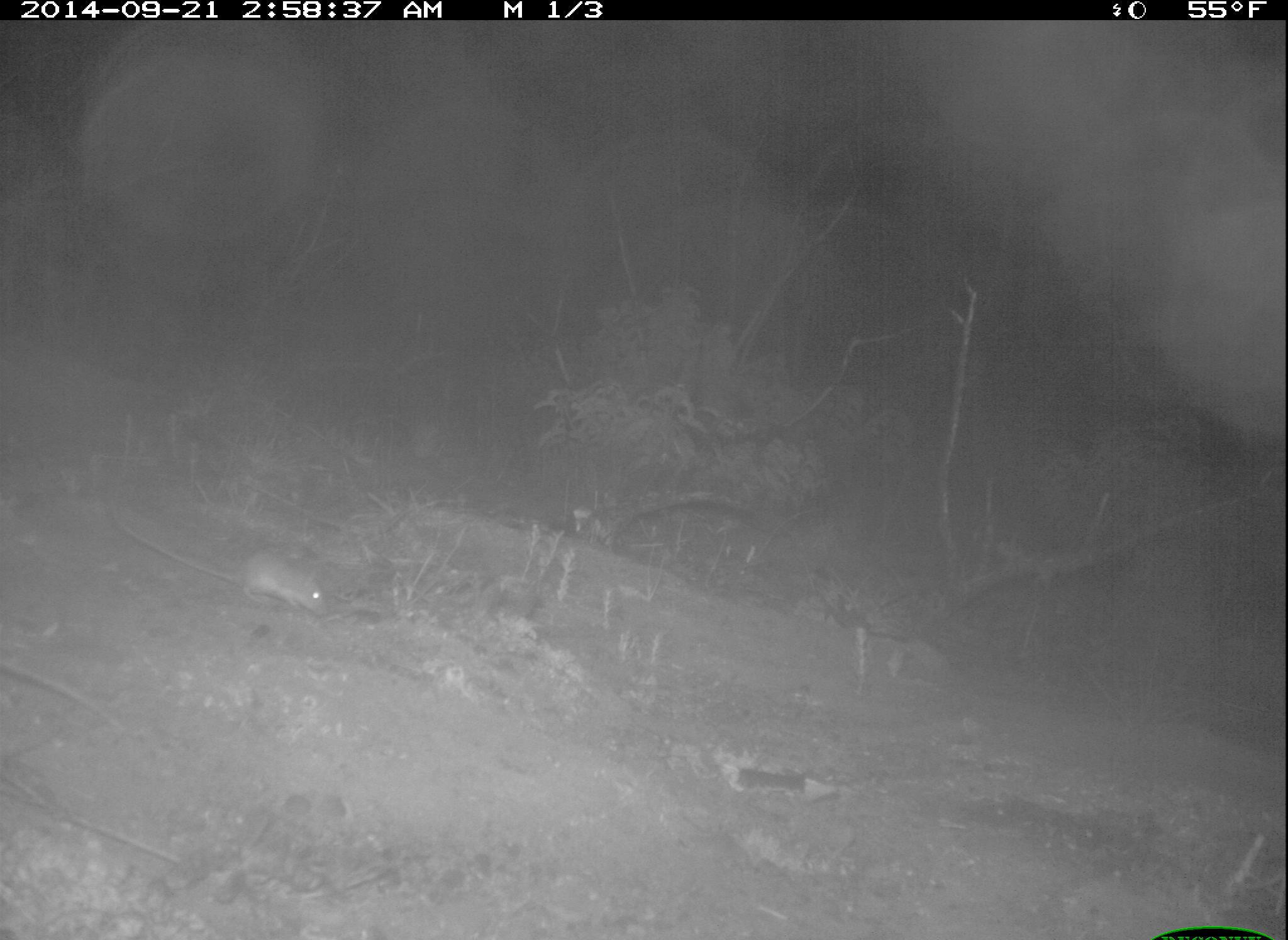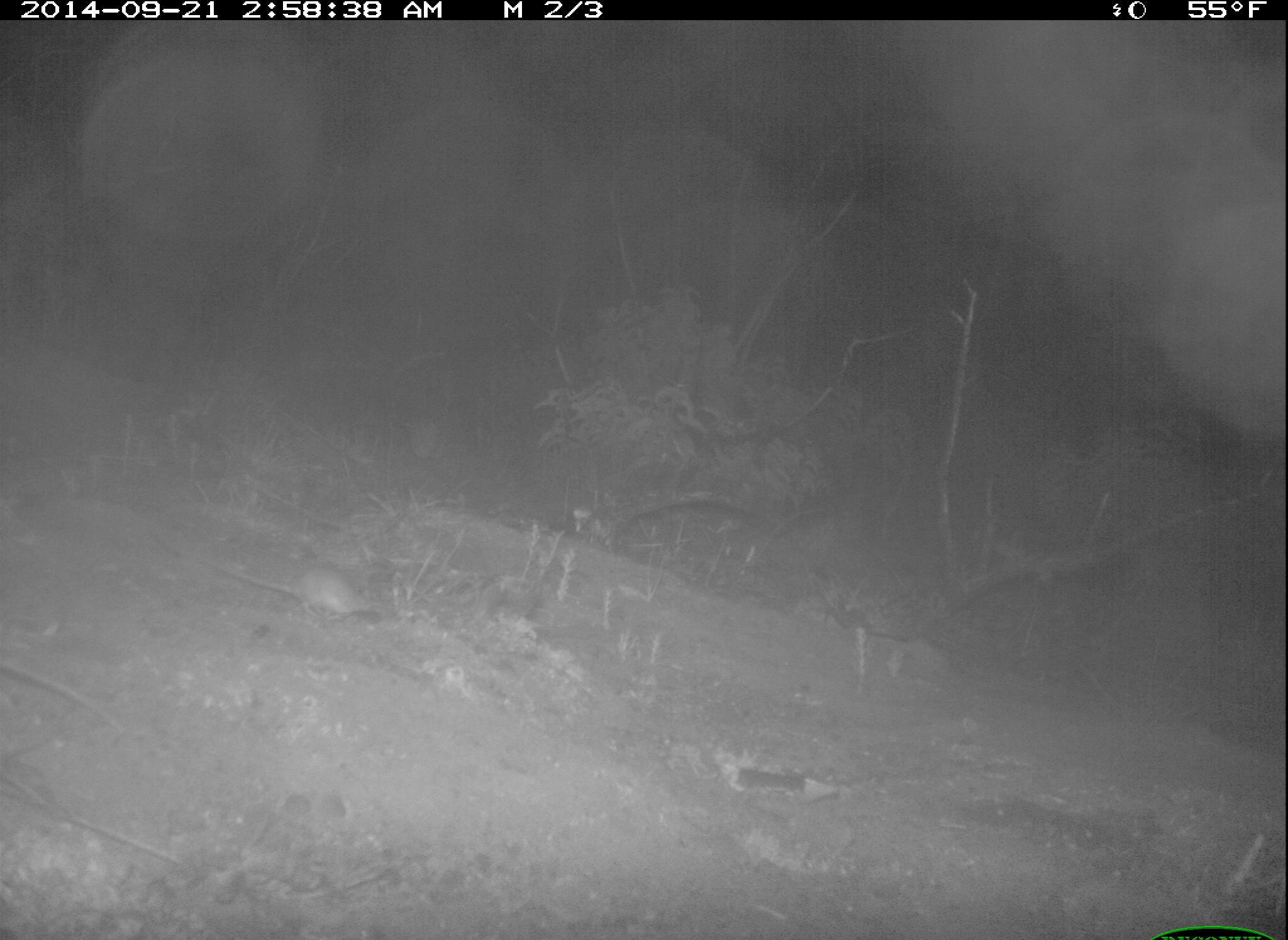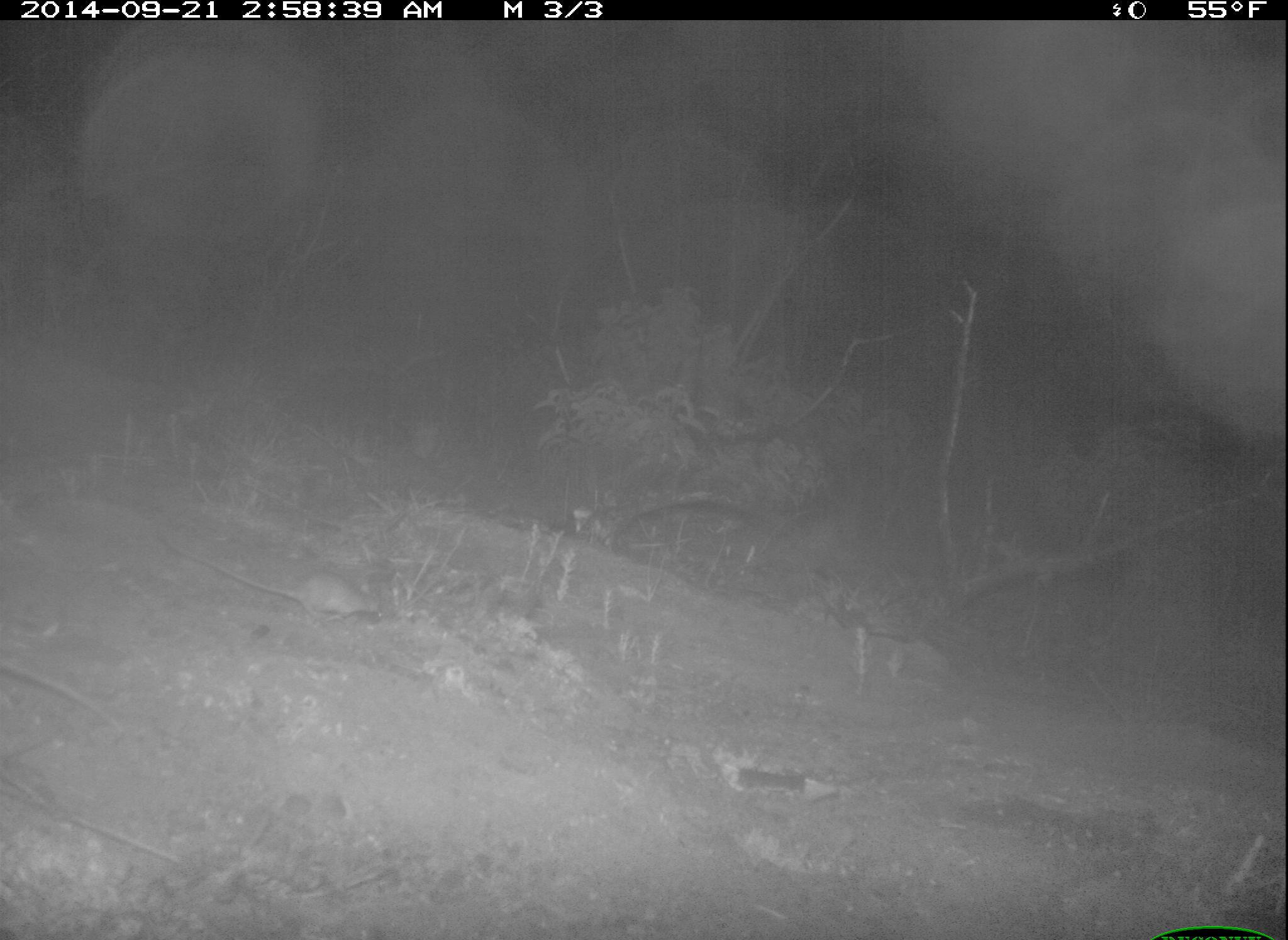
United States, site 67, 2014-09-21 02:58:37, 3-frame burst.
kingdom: Animalia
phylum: Chordata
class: Mammalia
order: Rodentia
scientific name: Rodentia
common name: rodent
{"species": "rodent (Rodentia)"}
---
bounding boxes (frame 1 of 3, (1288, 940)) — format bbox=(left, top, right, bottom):
rodent: bbox=(103, 510, 334, 617)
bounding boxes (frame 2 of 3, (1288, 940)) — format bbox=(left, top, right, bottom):
rodent: bbox=(144, 529, 379, 622)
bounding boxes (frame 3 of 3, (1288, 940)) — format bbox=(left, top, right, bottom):
rodent: bbox=(151, 530, 387, 626)